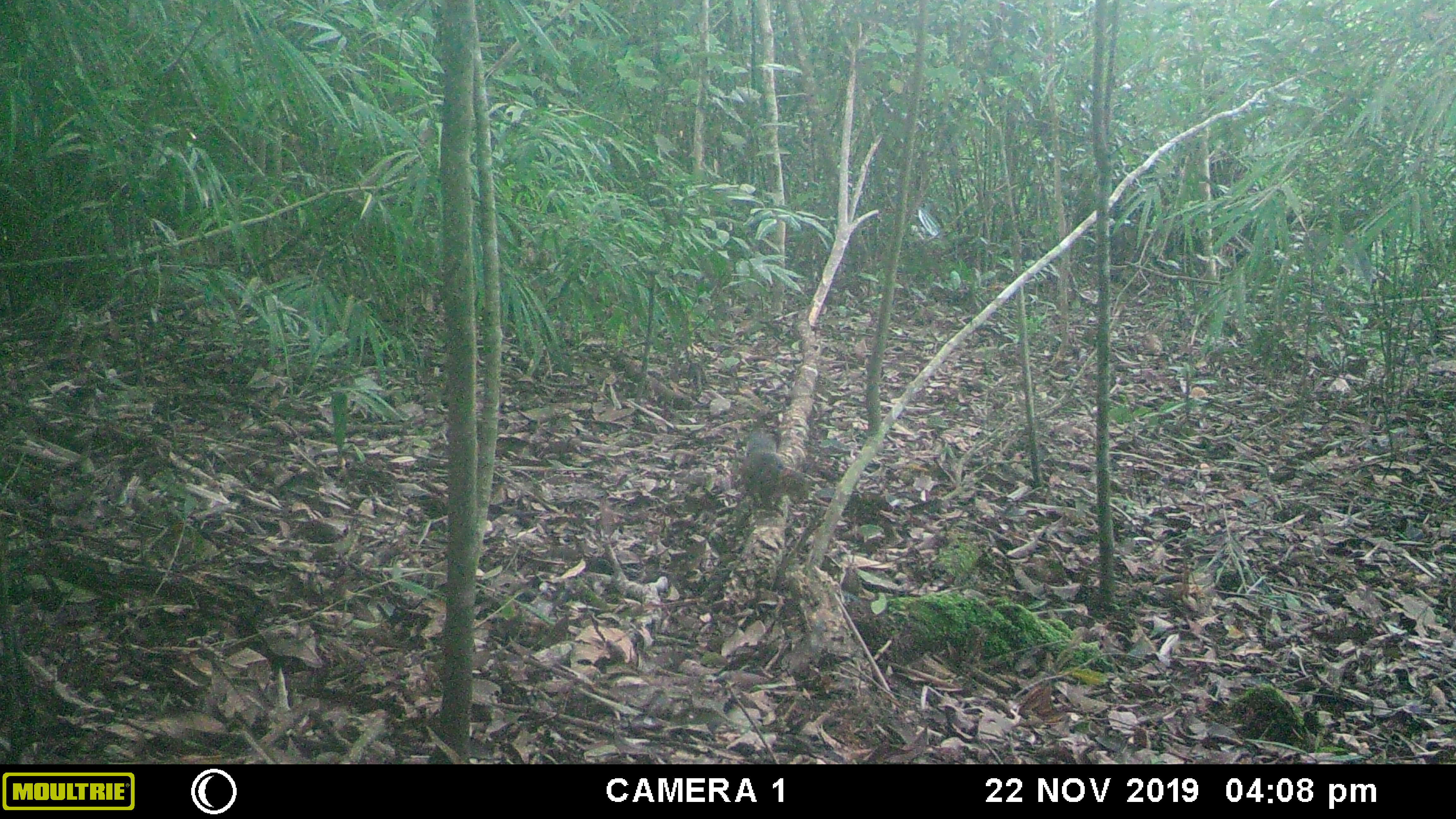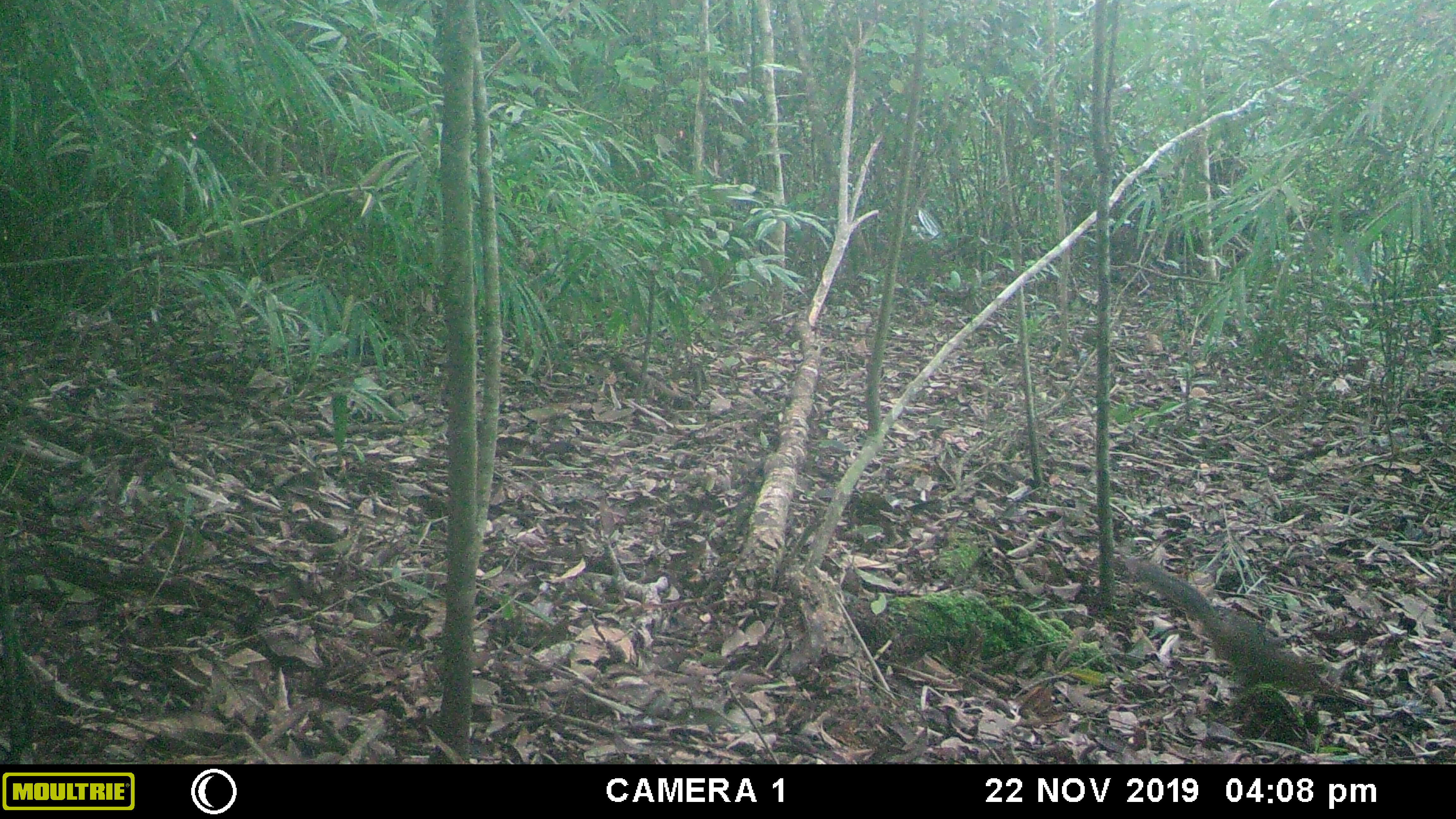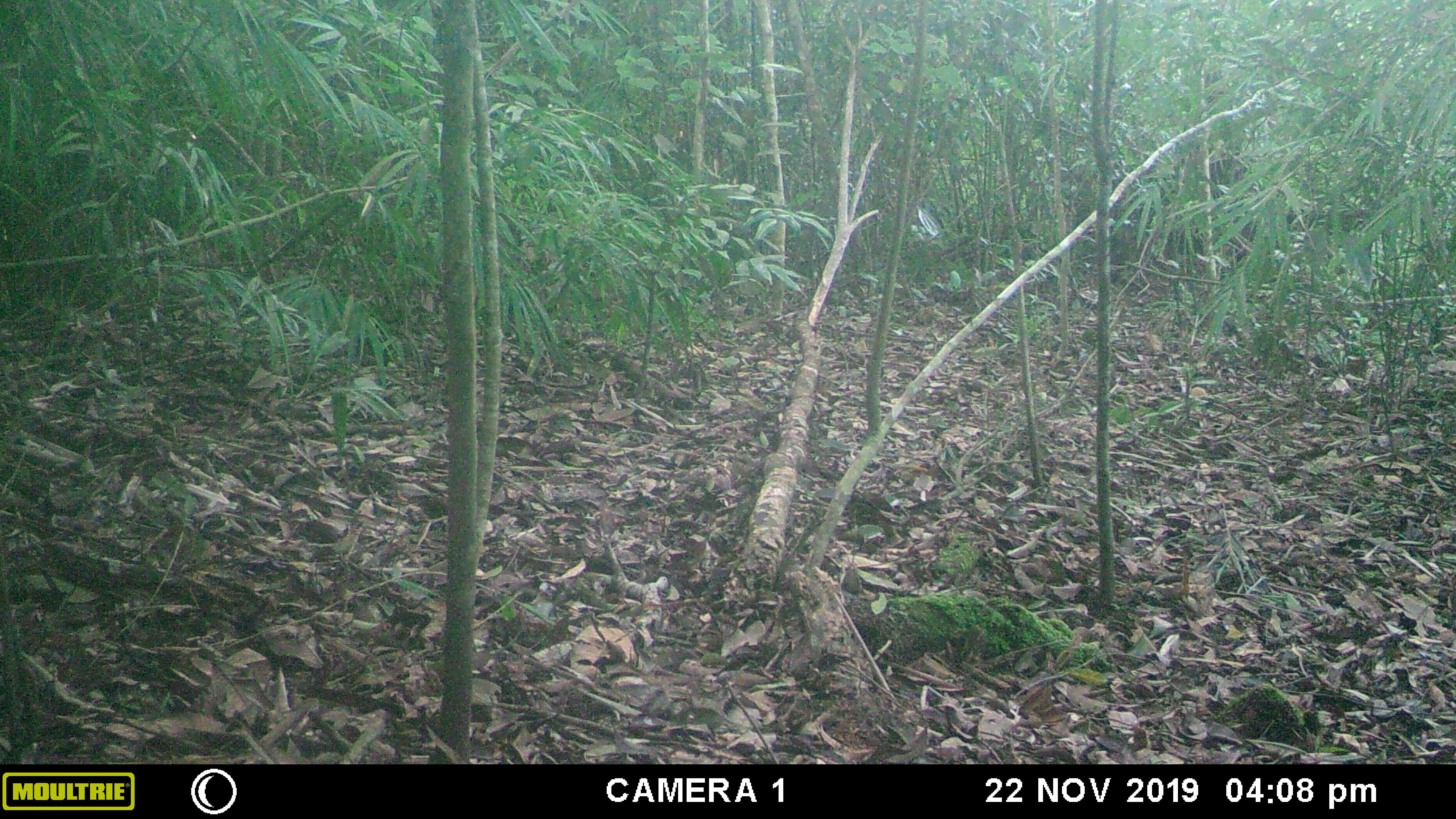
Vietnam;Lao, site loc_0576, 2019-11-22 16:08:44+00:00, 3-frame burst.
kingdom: Animalia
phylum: Chordata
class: Mammalia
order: Rodentia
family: Sciuridae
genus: Dremomys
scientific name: Dremomys rufigenis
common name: red-cheeked squirrel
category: red cheeked squirrel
Red cheeked squirrel (red-cheeked squirrel) (Dremomys rufigenis). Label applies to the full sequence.